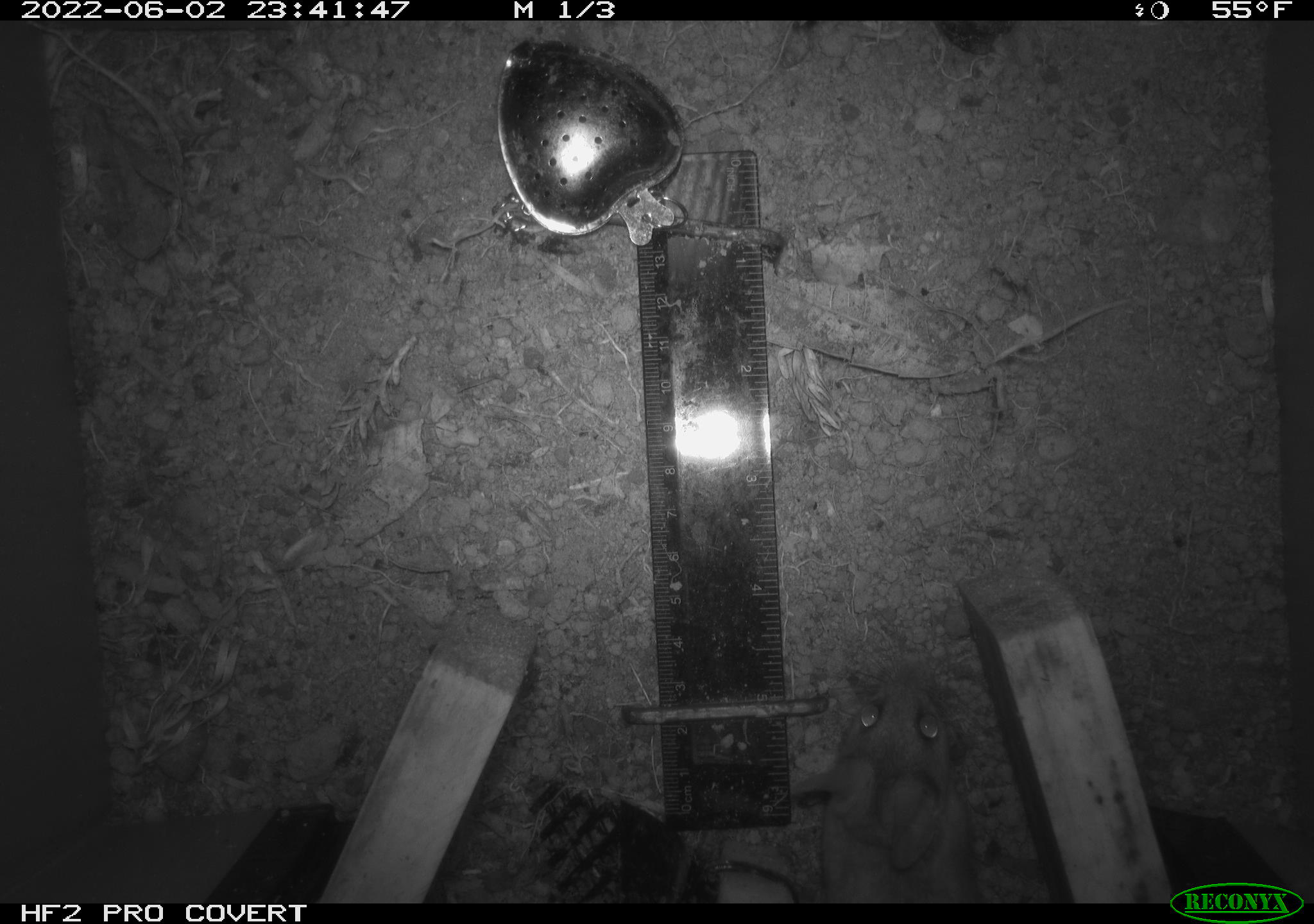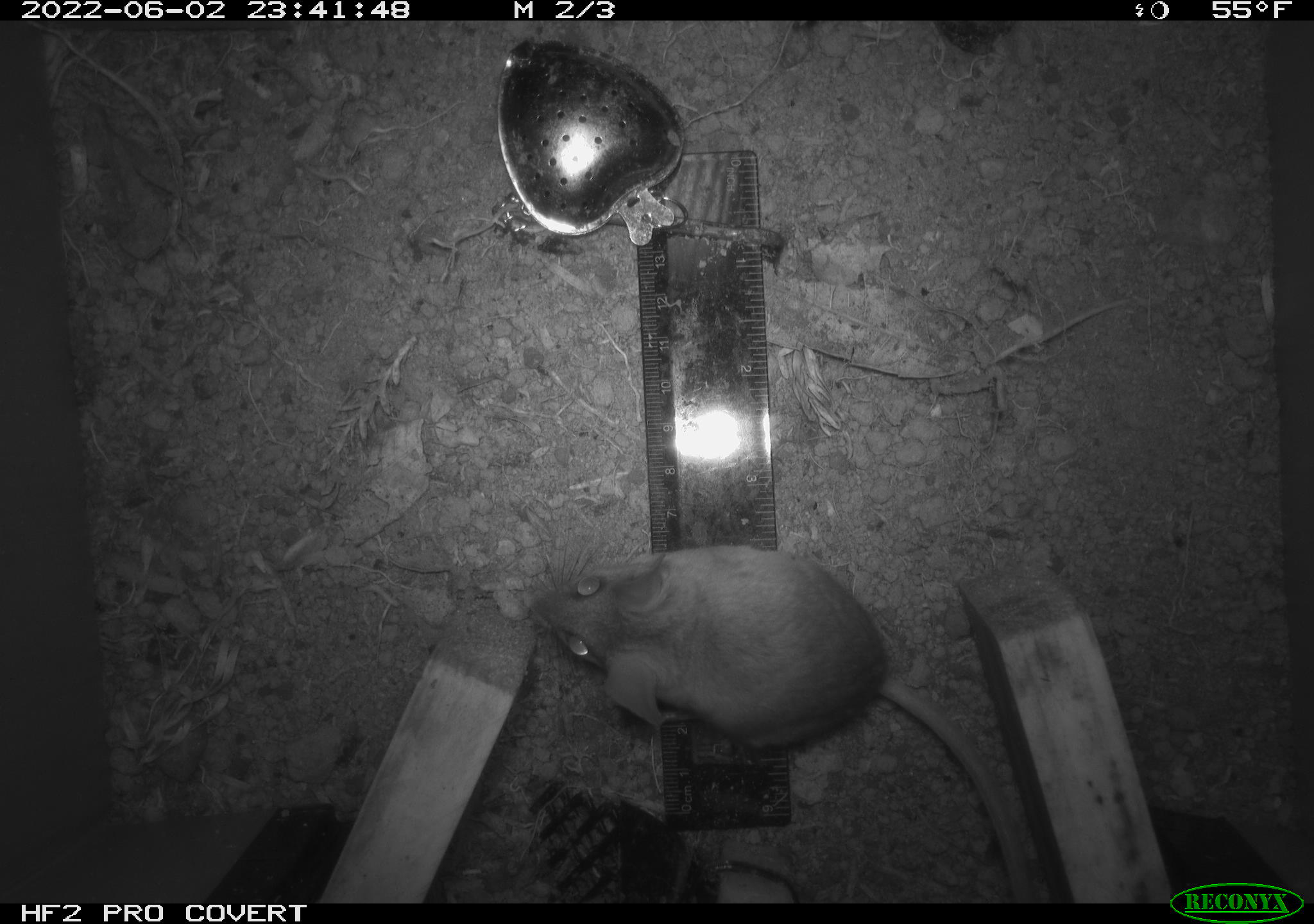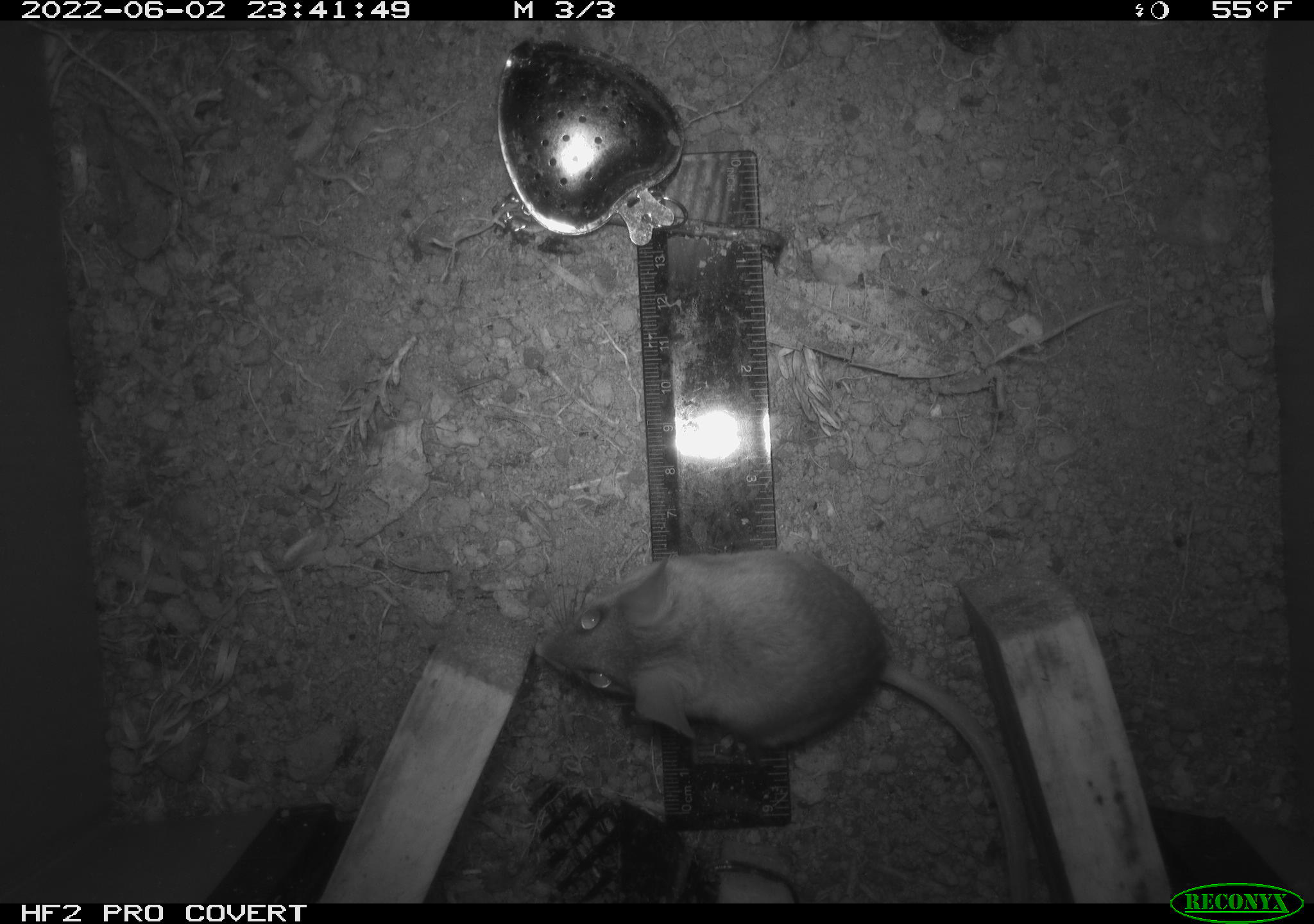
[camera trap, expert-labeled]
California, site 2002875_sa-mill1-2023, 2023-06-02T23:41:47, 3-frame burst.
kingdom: Animalia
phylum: Chordata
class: Mammalia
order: Rodentia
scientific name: Rodentia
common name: mouse species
Mouse species (Rodentia).